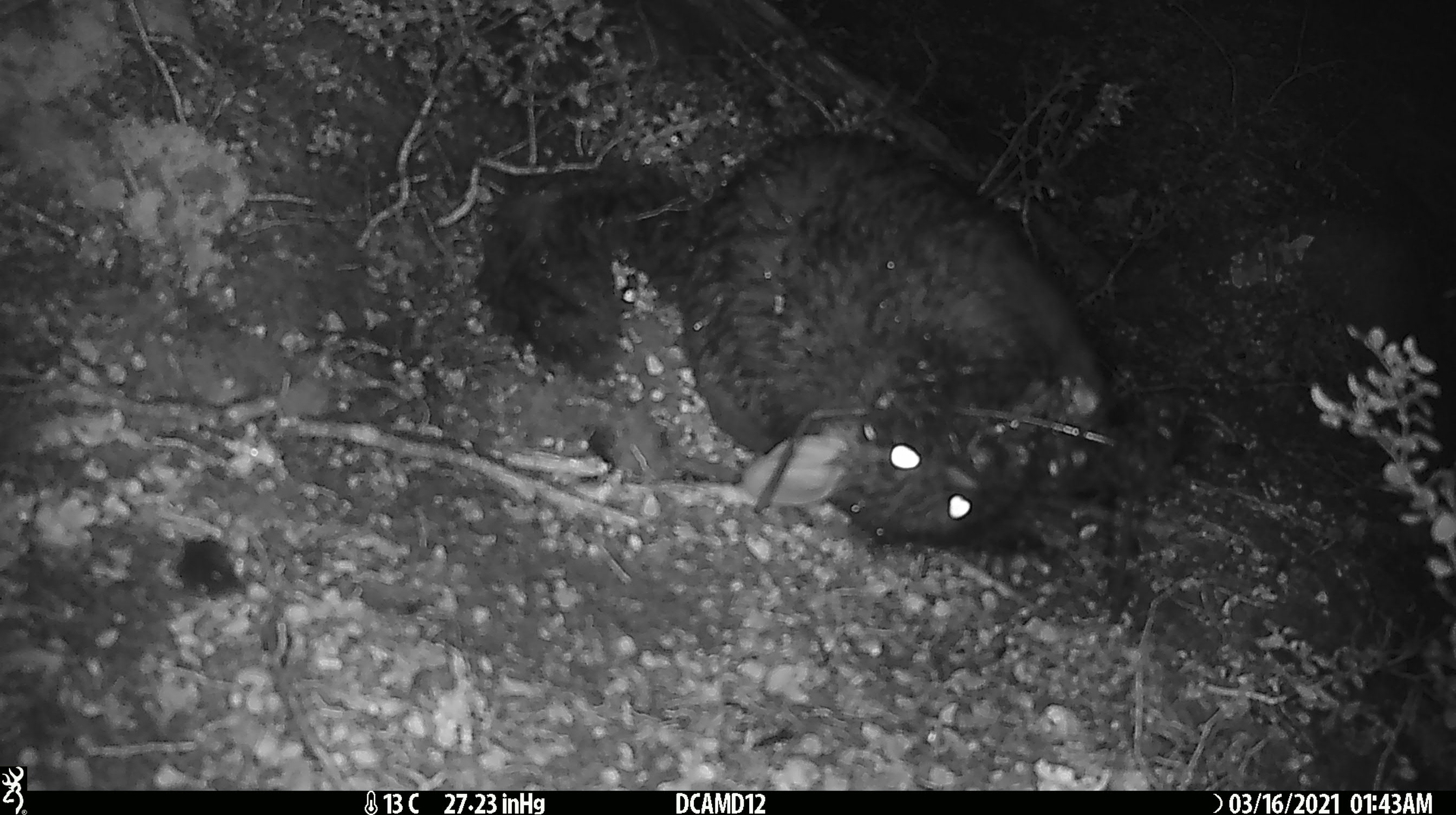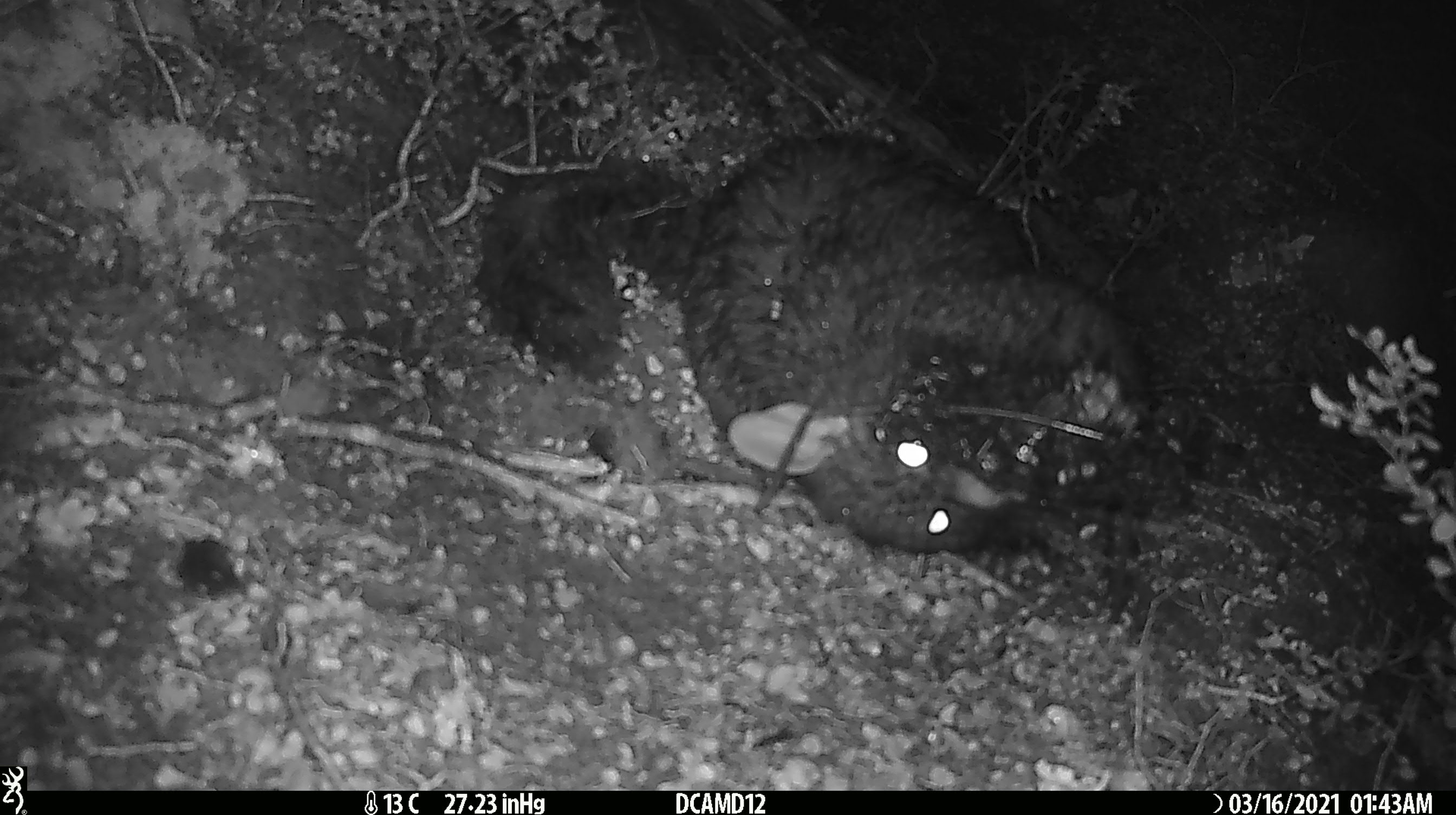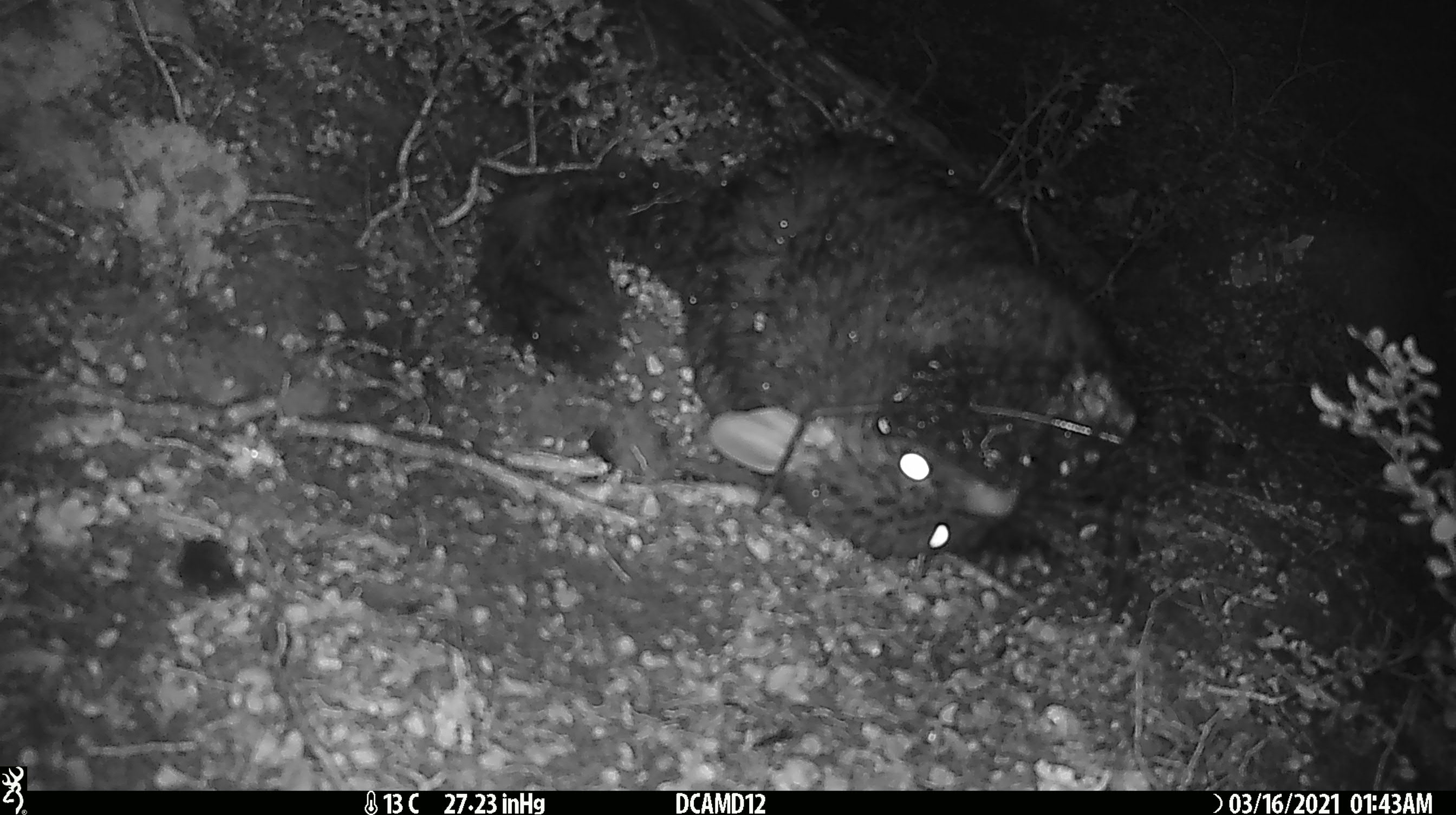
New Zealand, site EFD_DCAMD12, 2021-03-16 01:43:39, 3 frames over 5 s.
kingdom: Animalia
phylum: Chordata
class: Mammalia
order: Diprotodontia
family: Phalangeridae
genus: Trichosurus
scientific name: Trichosurus vulpecula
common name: common brushtail possum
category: possum